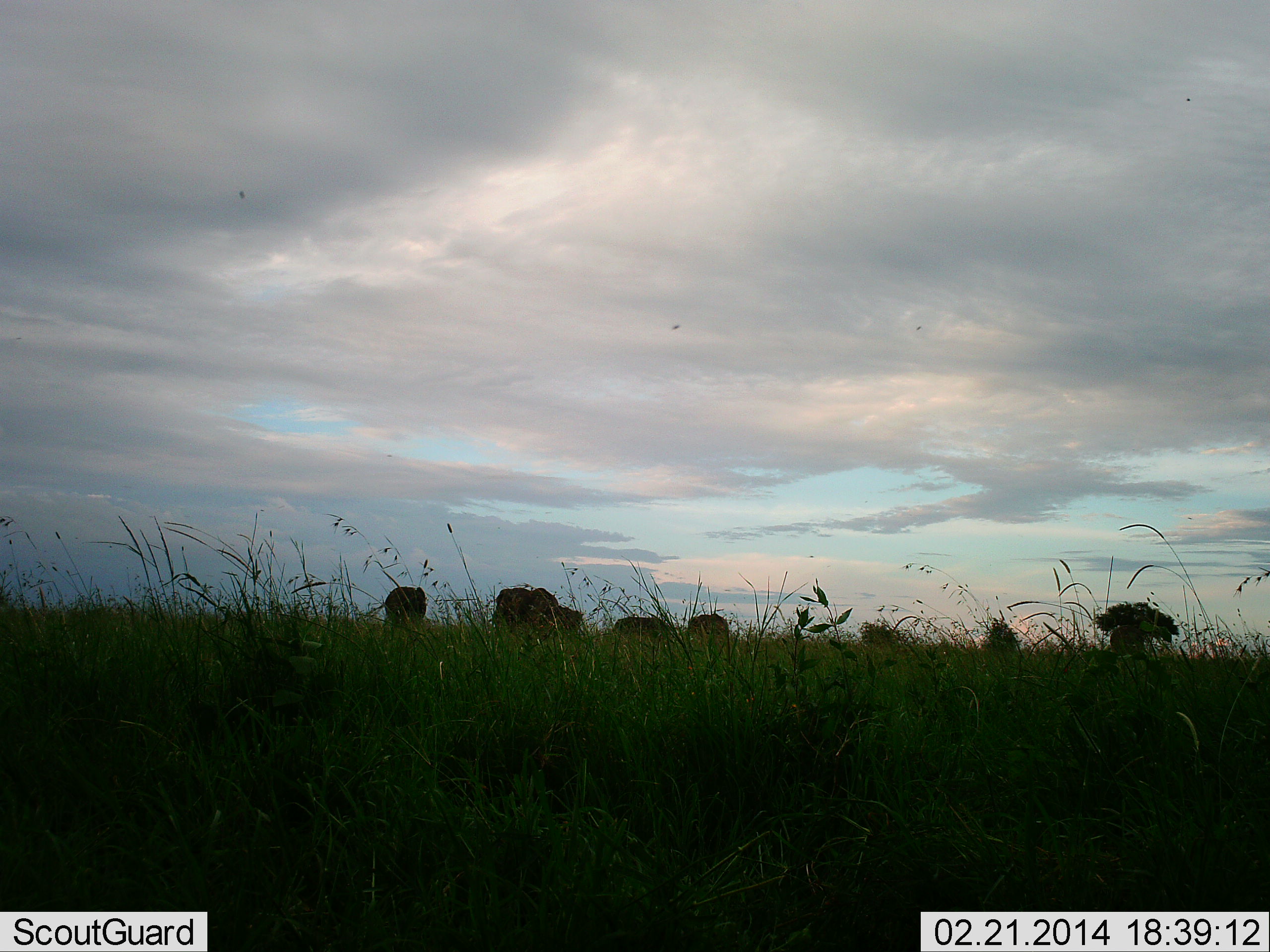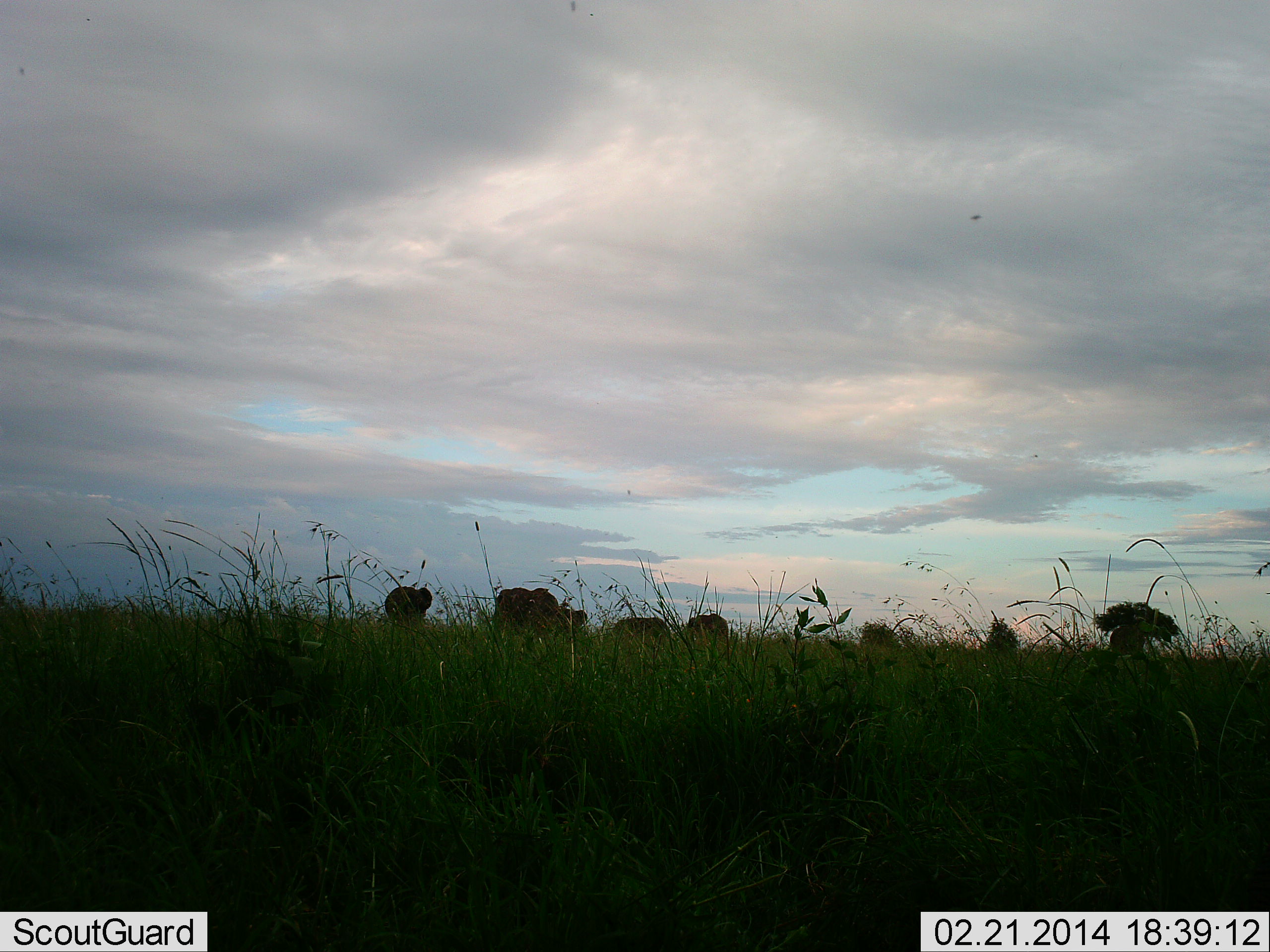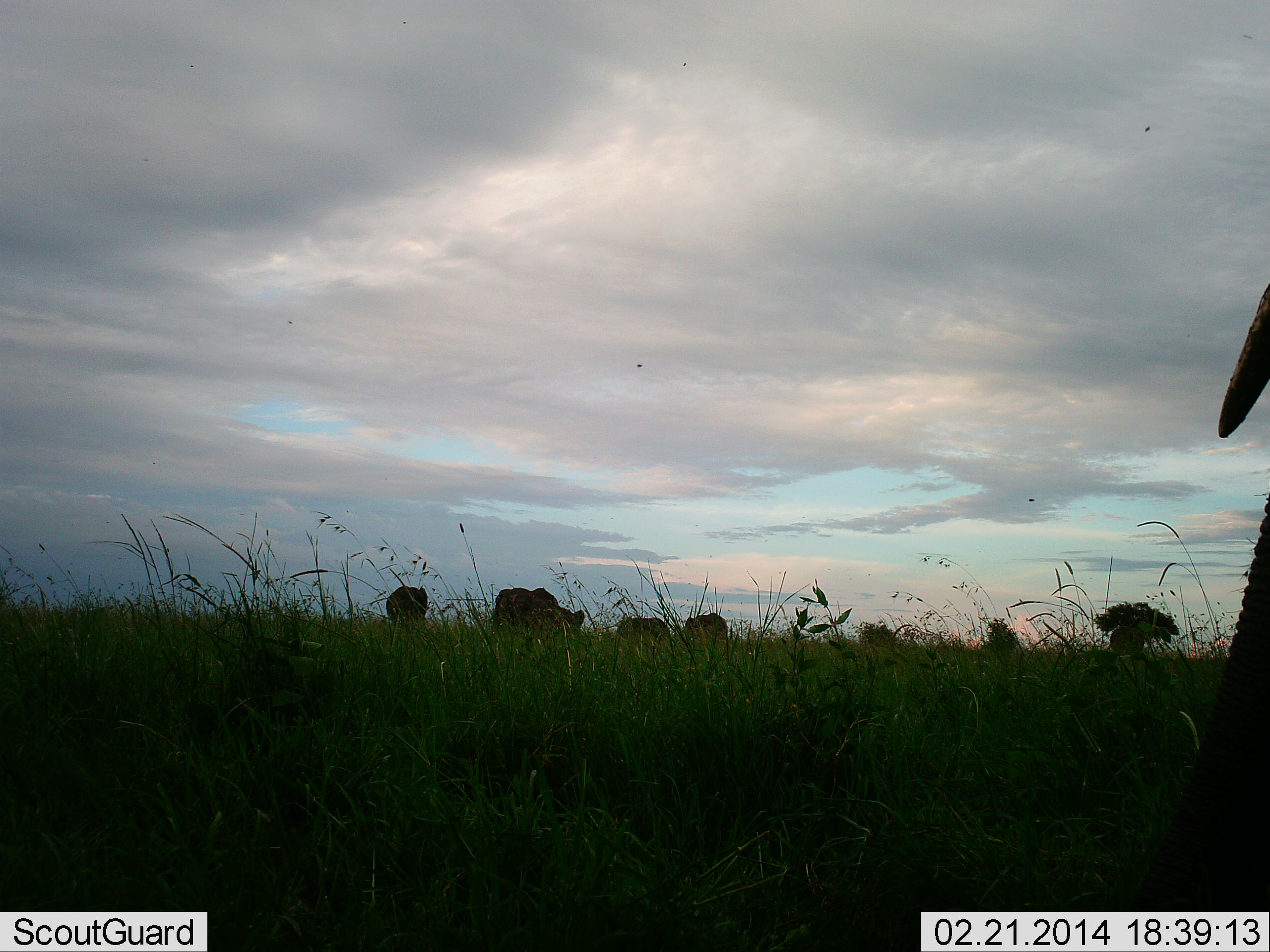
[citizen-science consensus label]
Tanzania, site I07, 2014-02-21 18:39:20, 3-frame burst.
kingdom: Animalia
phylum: Chordata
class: Mammalia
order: Proboscidea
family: Elephantidae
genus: Loxodonta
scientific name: Loxodonta africana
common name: african bush elephant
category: elephant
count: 5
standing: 60%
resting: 10%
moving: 50%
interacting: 0%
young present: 0%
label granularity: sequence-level